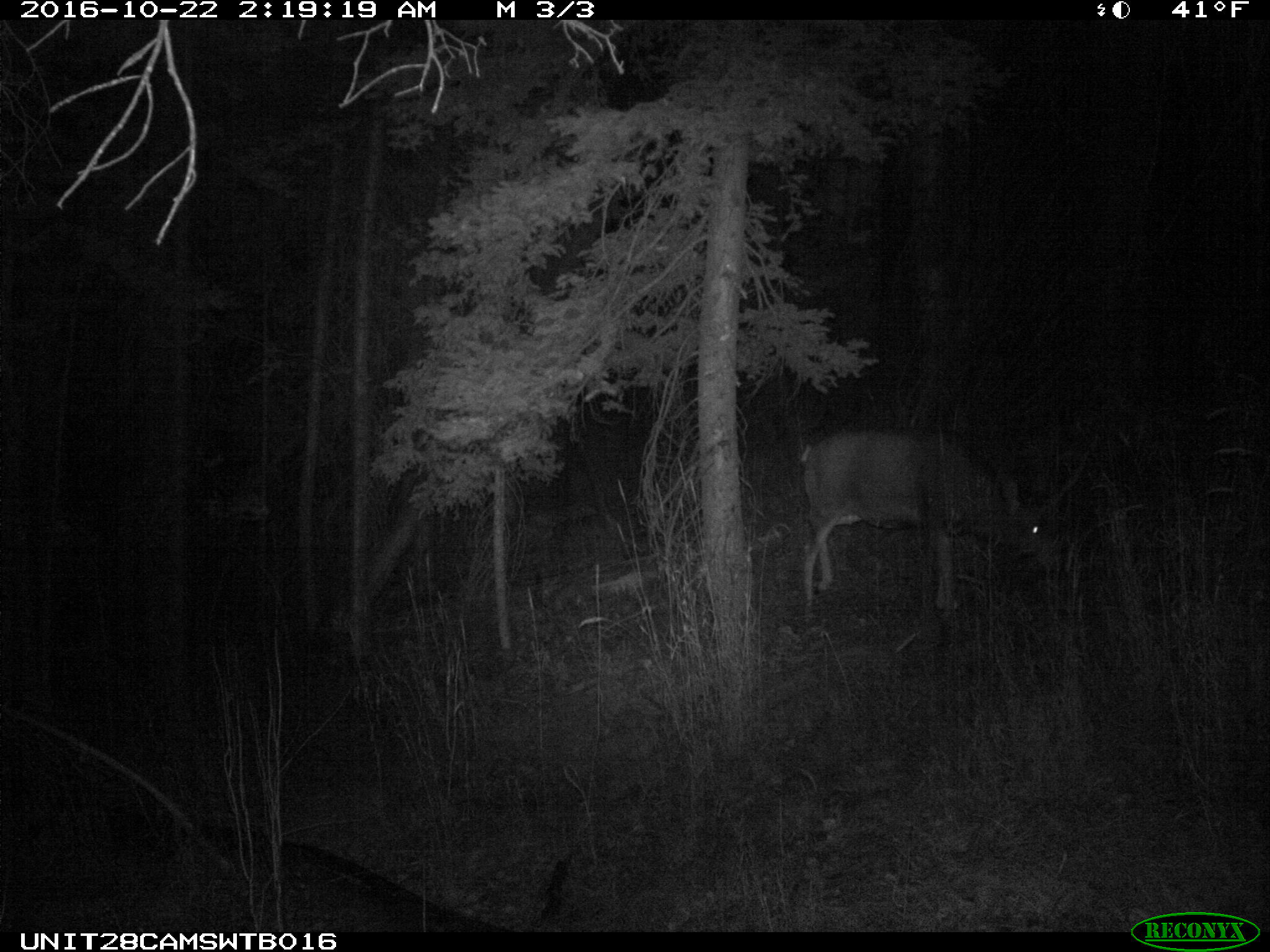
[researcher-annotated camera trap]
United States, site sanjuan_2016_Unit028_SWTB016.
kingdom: Animalia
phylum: Chordata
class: Mammalia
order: Artiodactyla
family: Cervidae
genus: Odocoileus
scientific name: Odocoileus hemionus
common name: mule deer